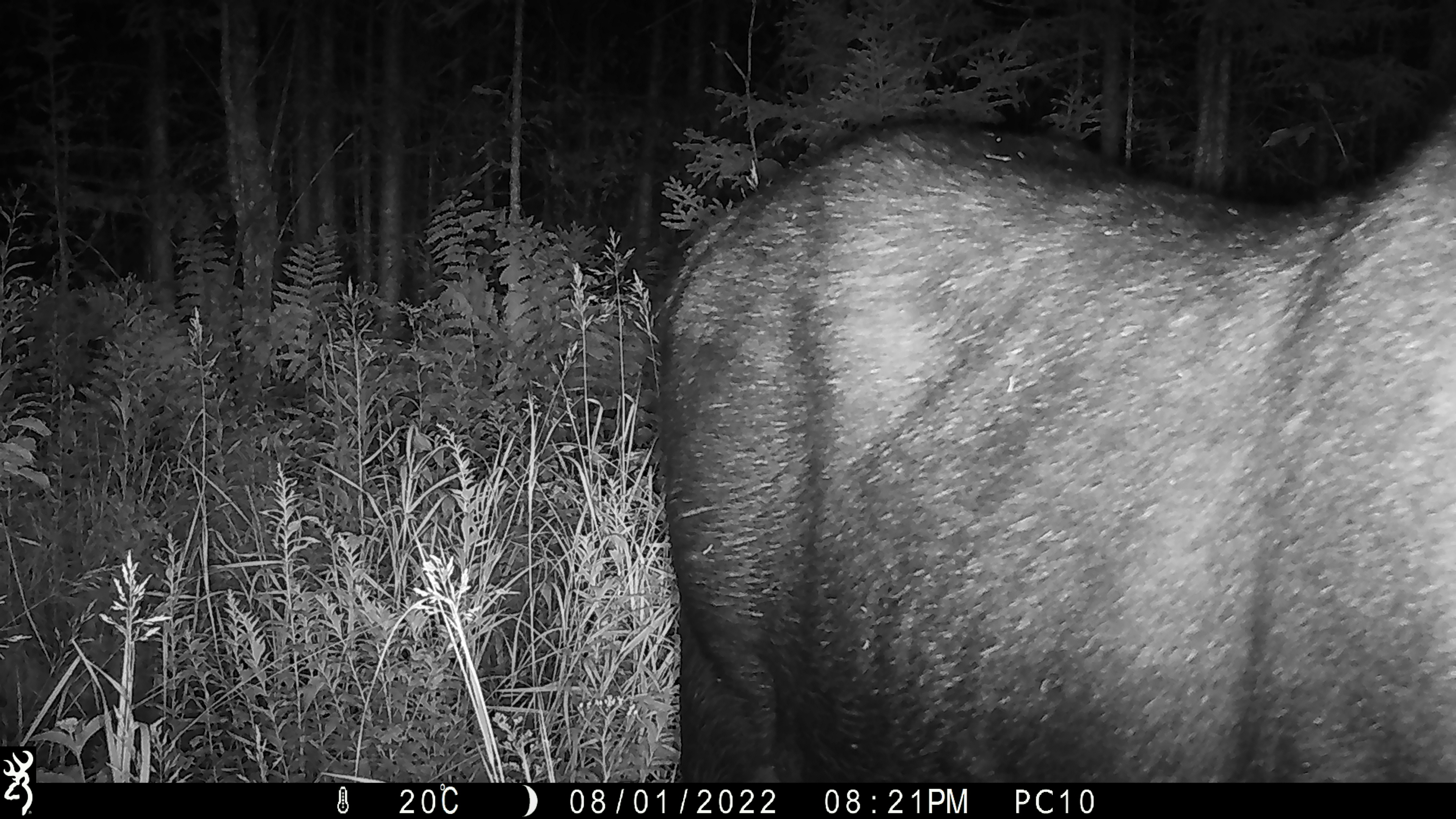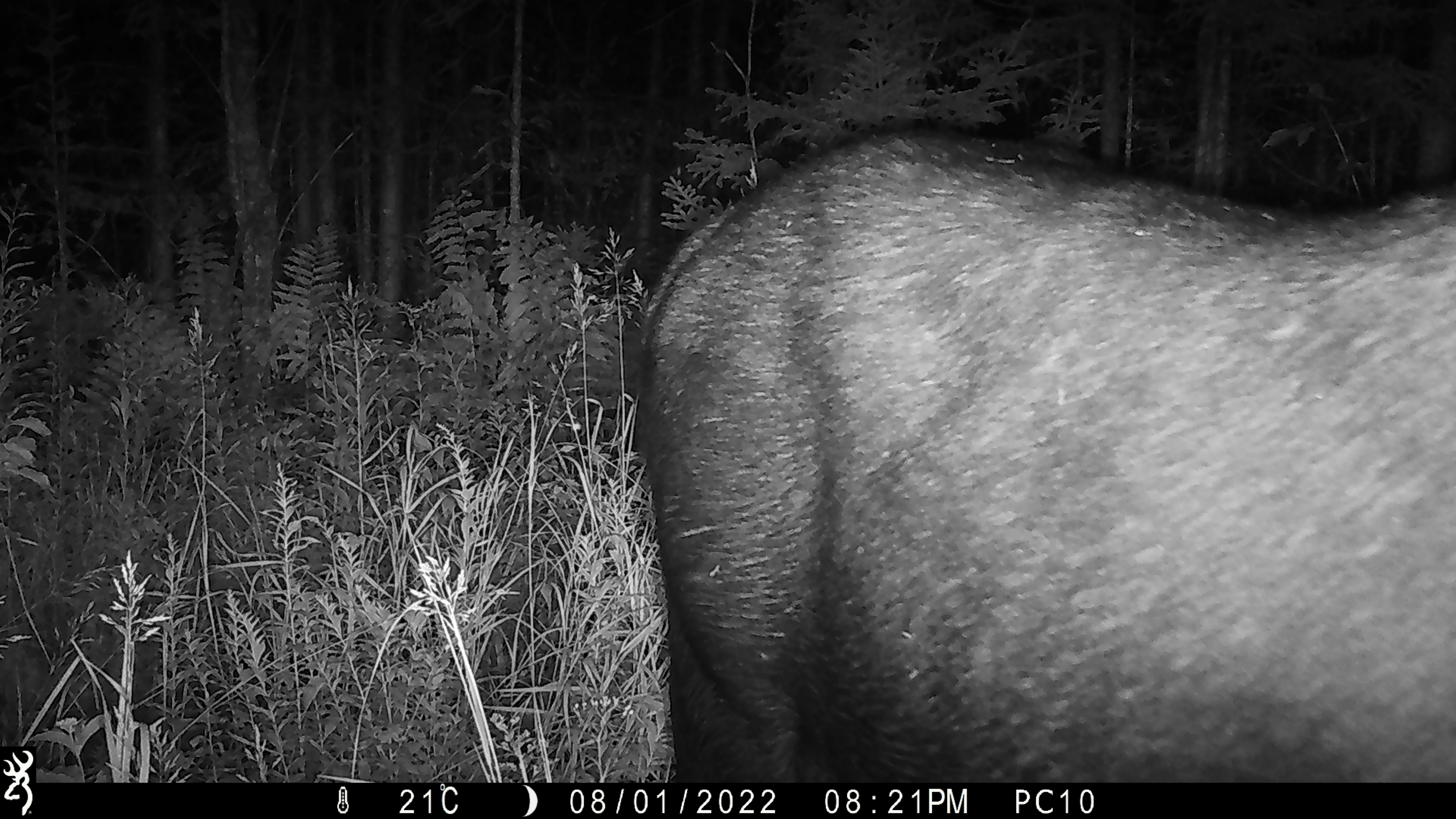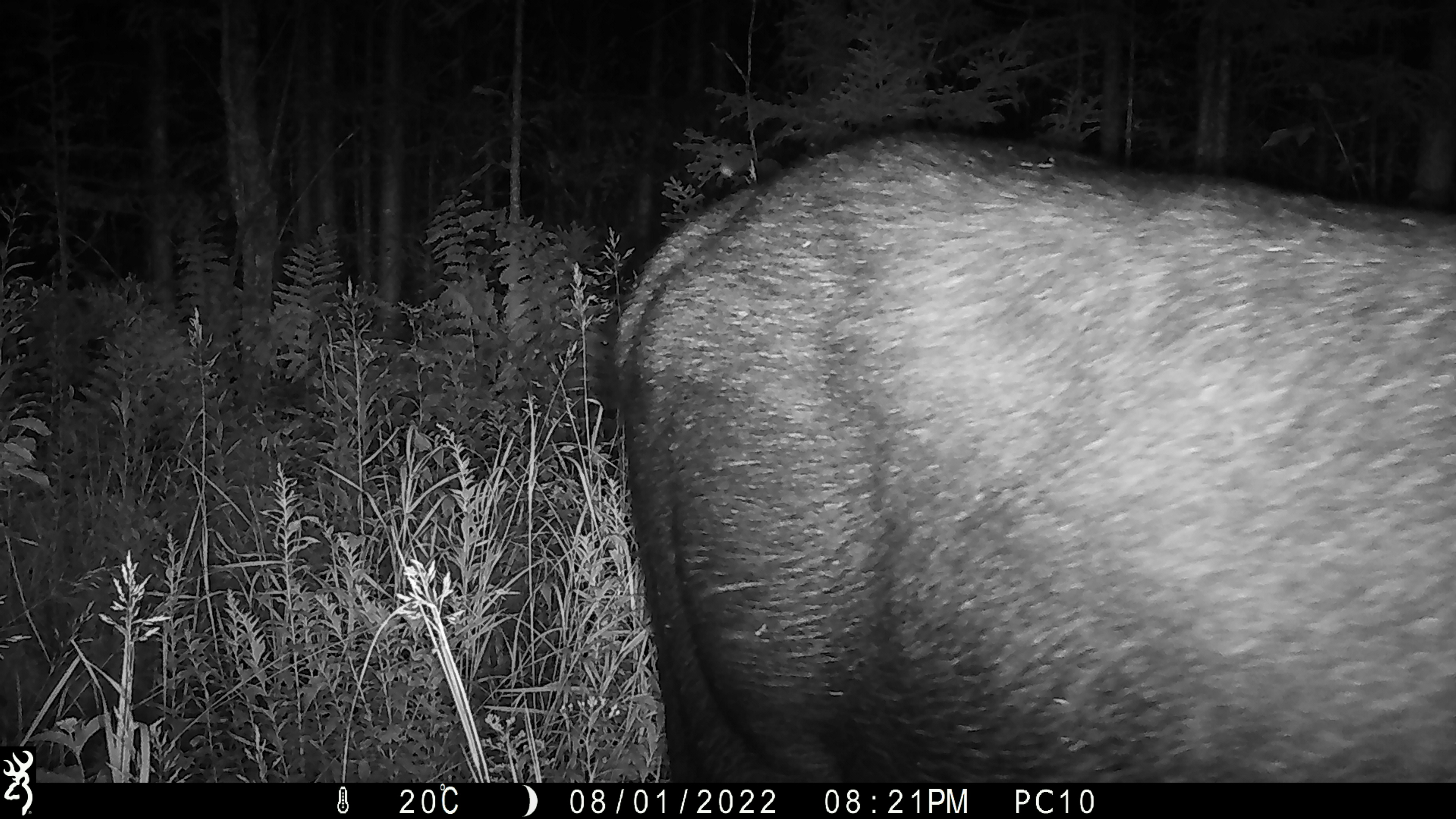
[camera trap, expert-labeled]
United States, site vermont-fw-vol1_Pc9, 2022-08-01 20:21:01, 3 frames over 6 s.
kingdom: Animalia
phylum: Chordata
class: Mammalia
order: Artiodactyla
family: Cervidae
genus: Alces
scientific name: Alces alces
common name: moose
Moose (Alces alces).